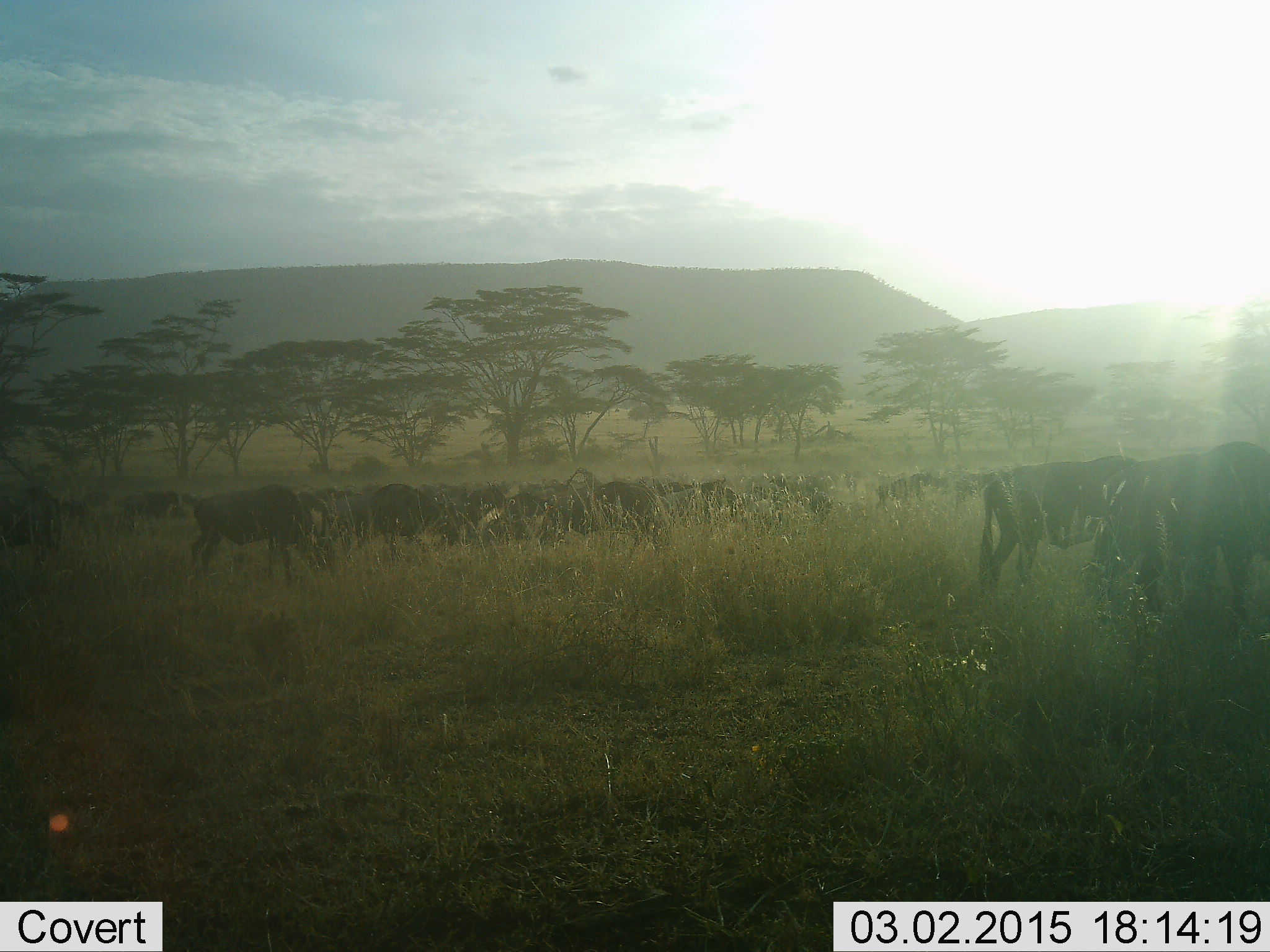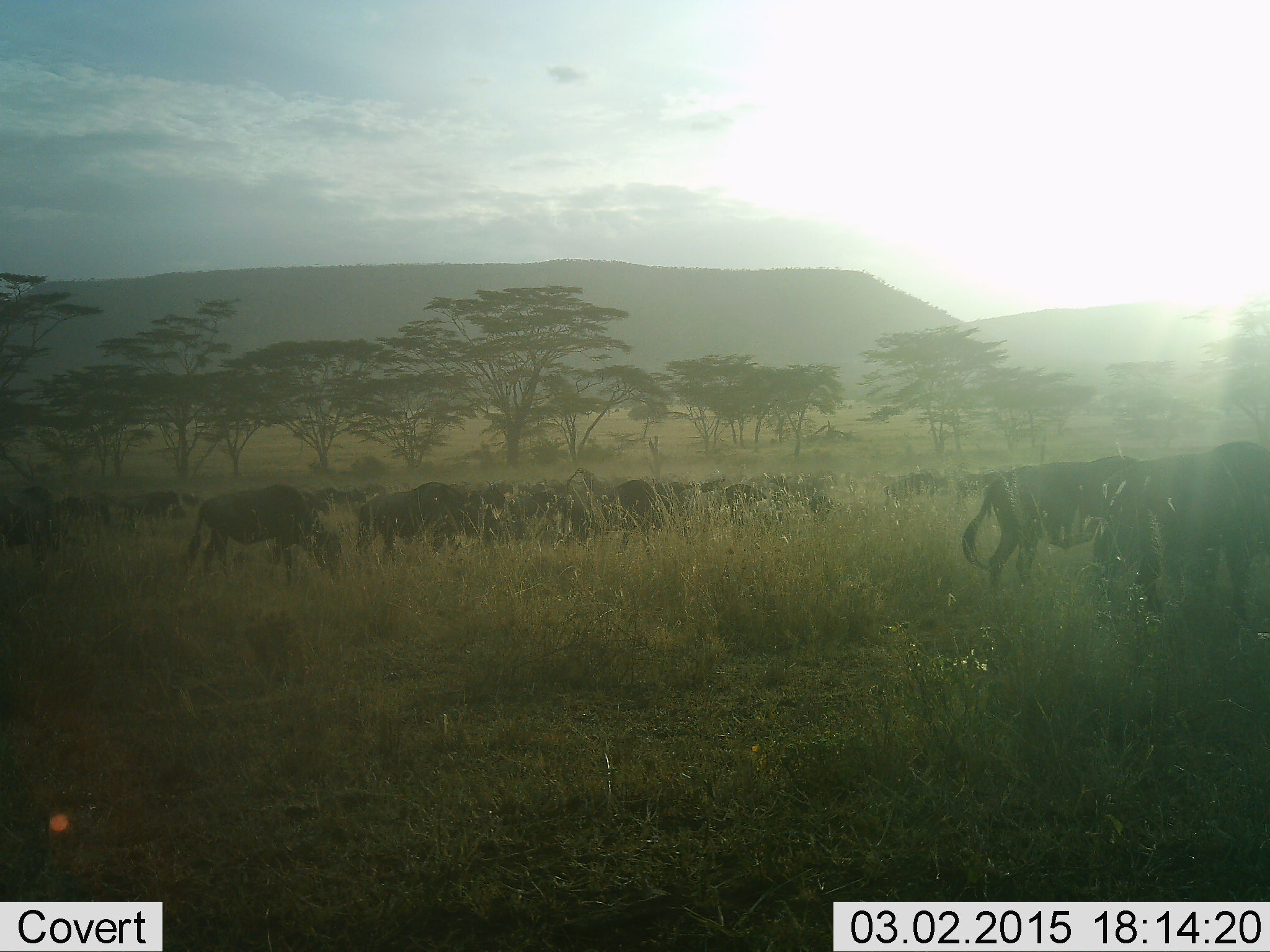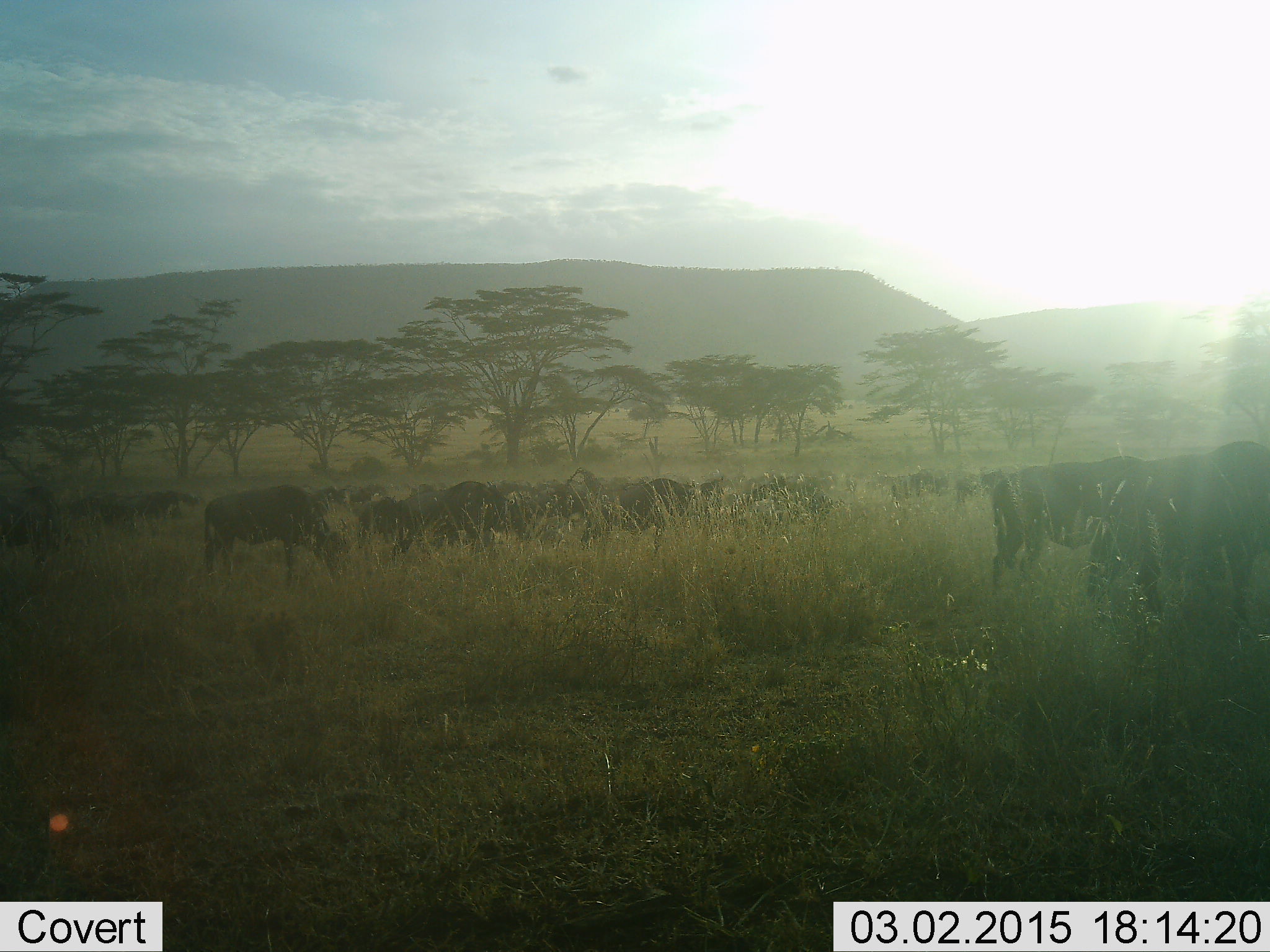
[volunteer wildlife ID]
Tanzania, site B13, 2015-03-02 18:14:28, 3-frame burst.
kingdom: Animalia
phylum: Chordata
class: Mammalia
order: Artiodactyla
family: Bovidae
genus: Connochaetes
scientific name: Connochaetes taurinus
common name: blue wildebeest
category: wildebeest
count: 11-50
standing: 20%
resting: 0%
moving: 90%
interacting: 0%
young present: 0%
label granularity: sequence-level